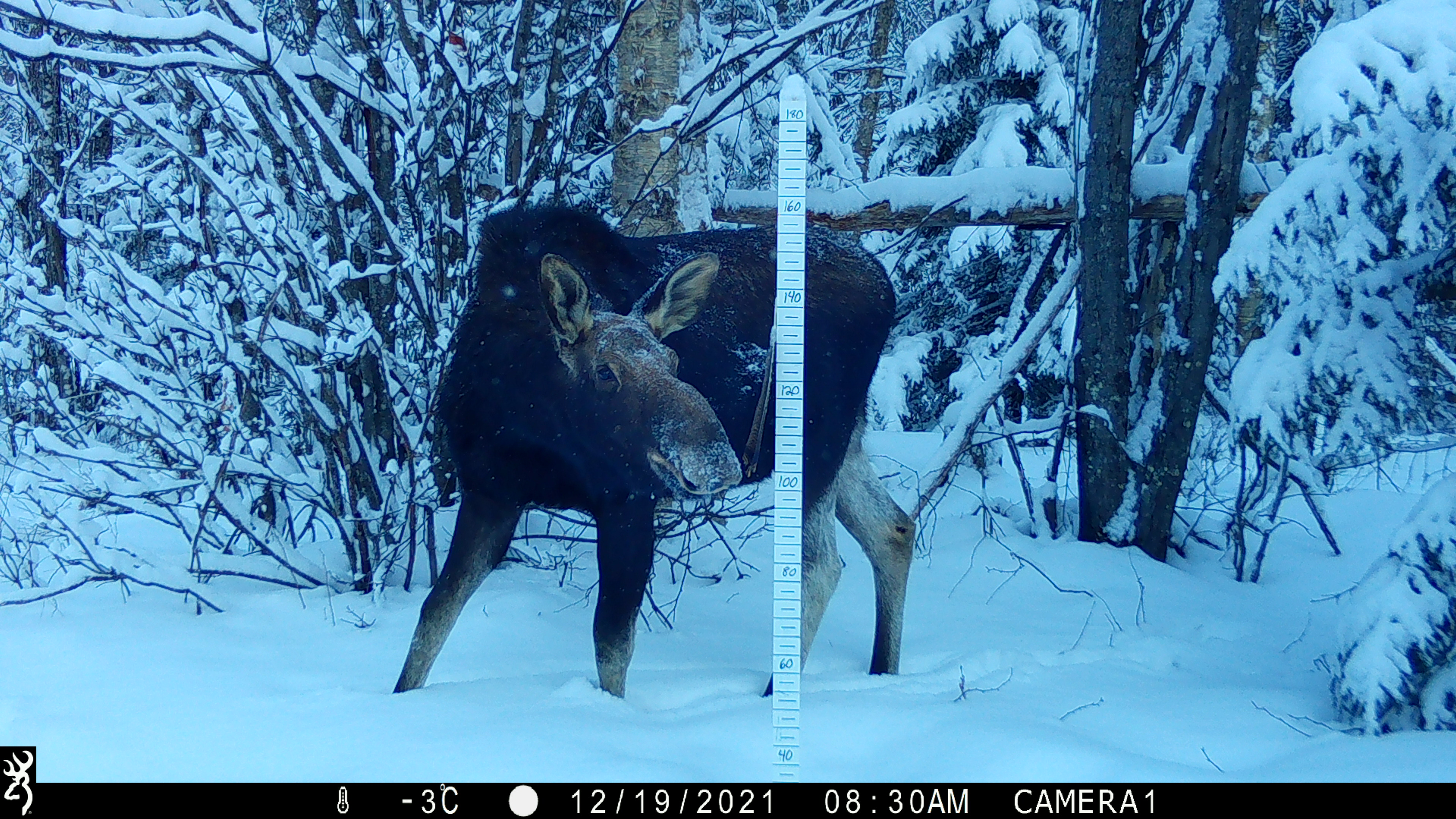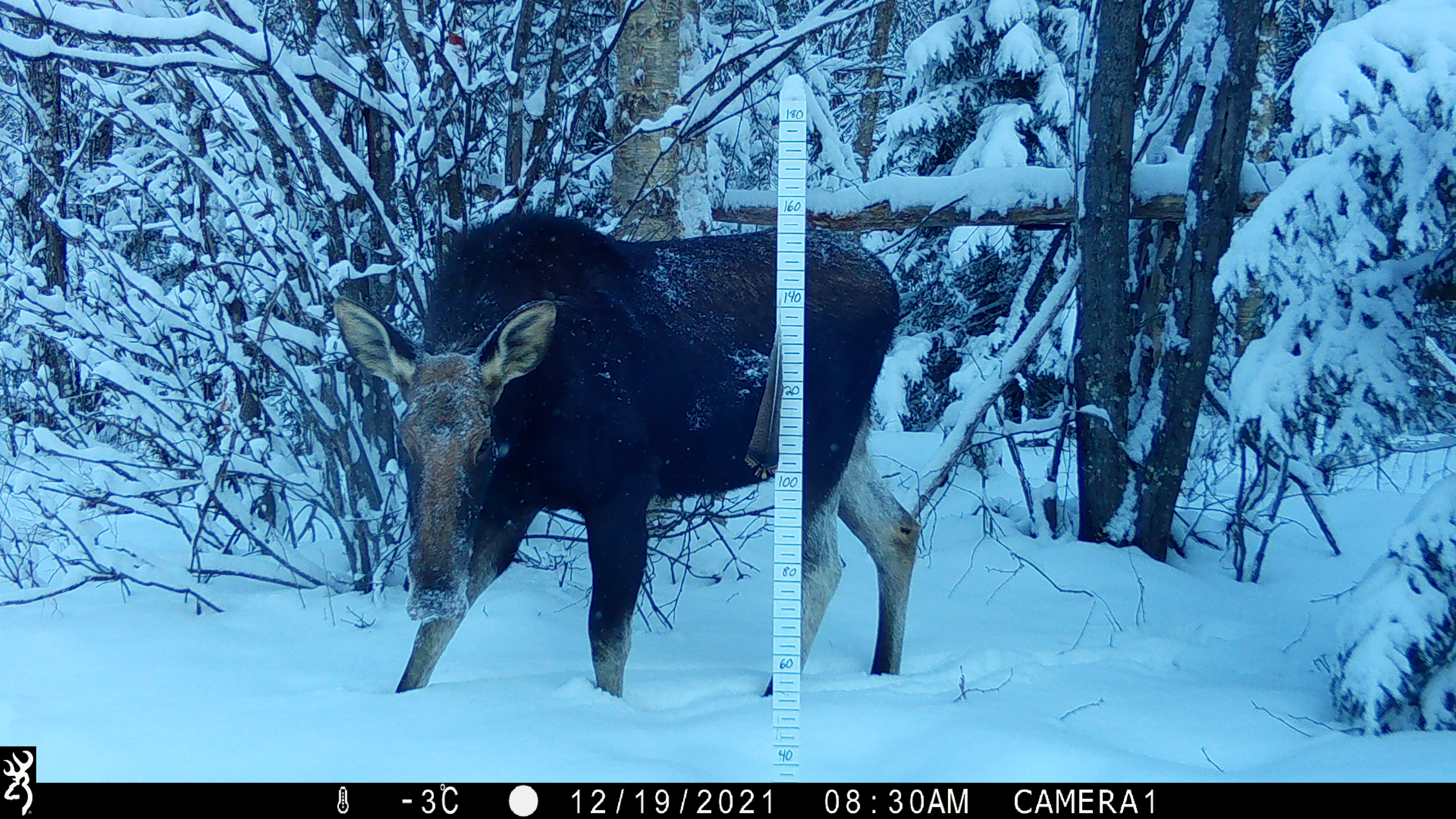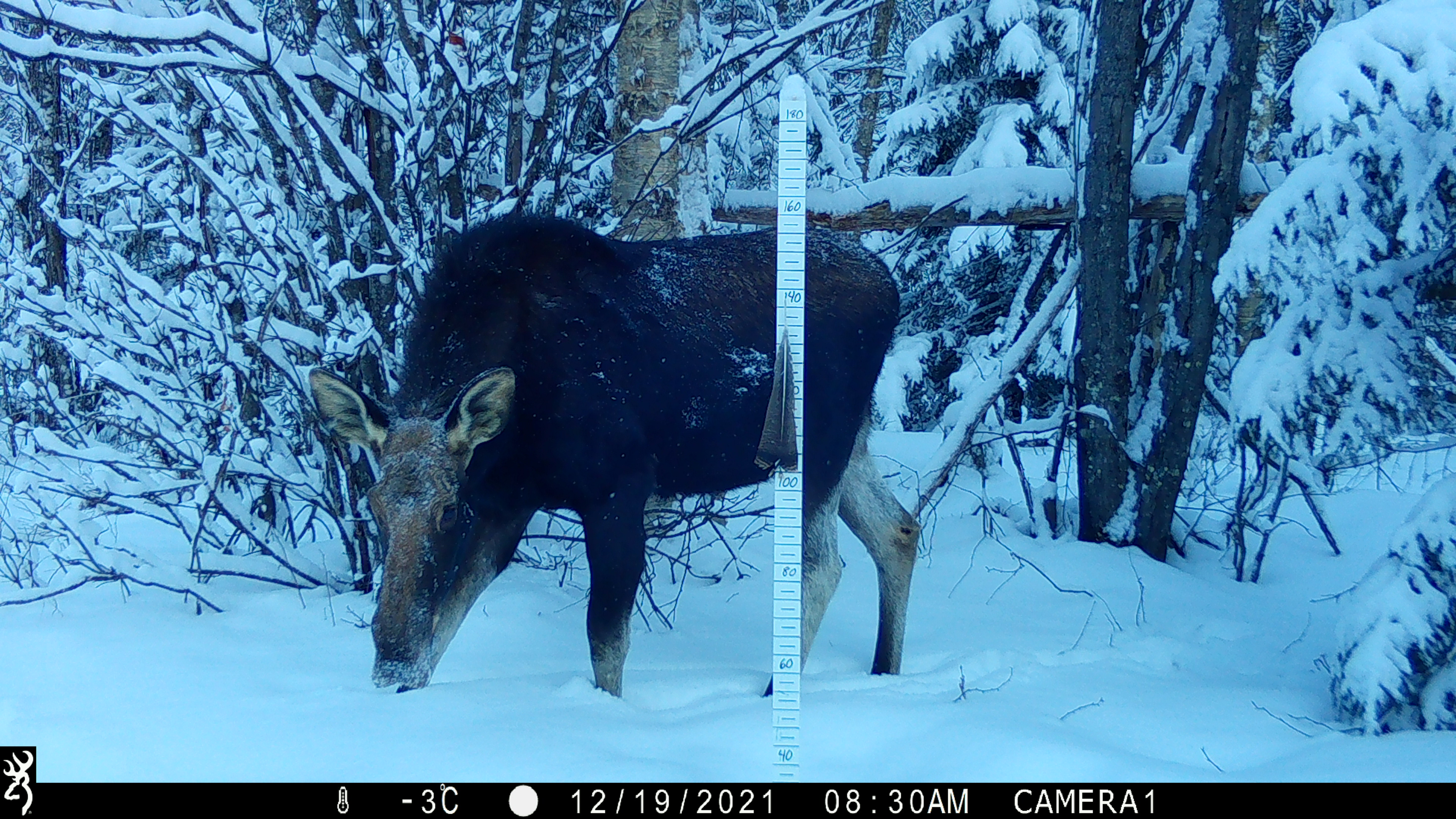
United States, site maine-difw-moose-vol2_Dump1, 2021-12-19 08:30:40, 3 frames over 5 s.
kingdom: Animalia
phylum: Chordata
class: Mammalia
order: Artiodactyla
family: Cervidae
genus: Alces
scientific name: Alces alces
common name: moose